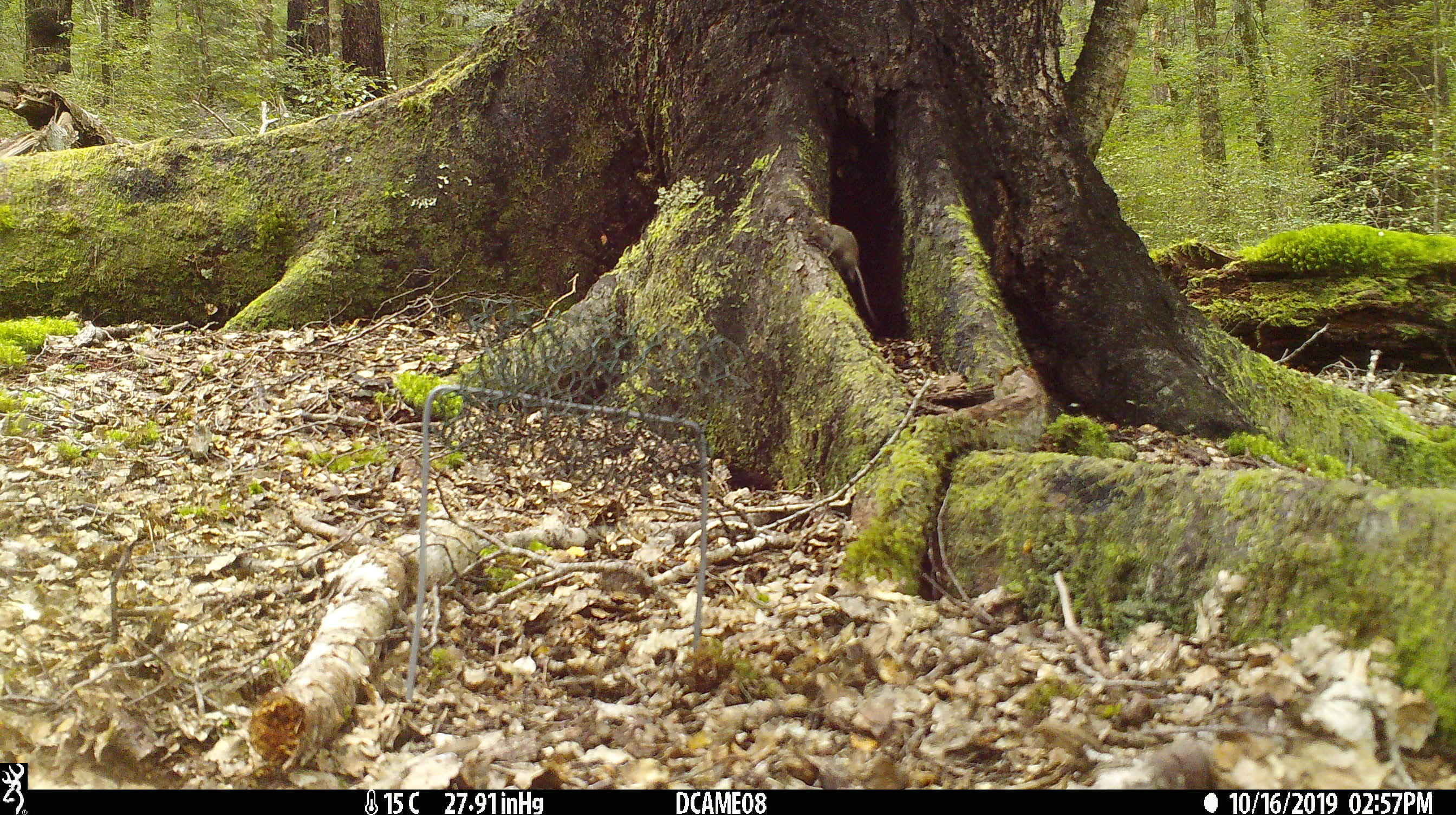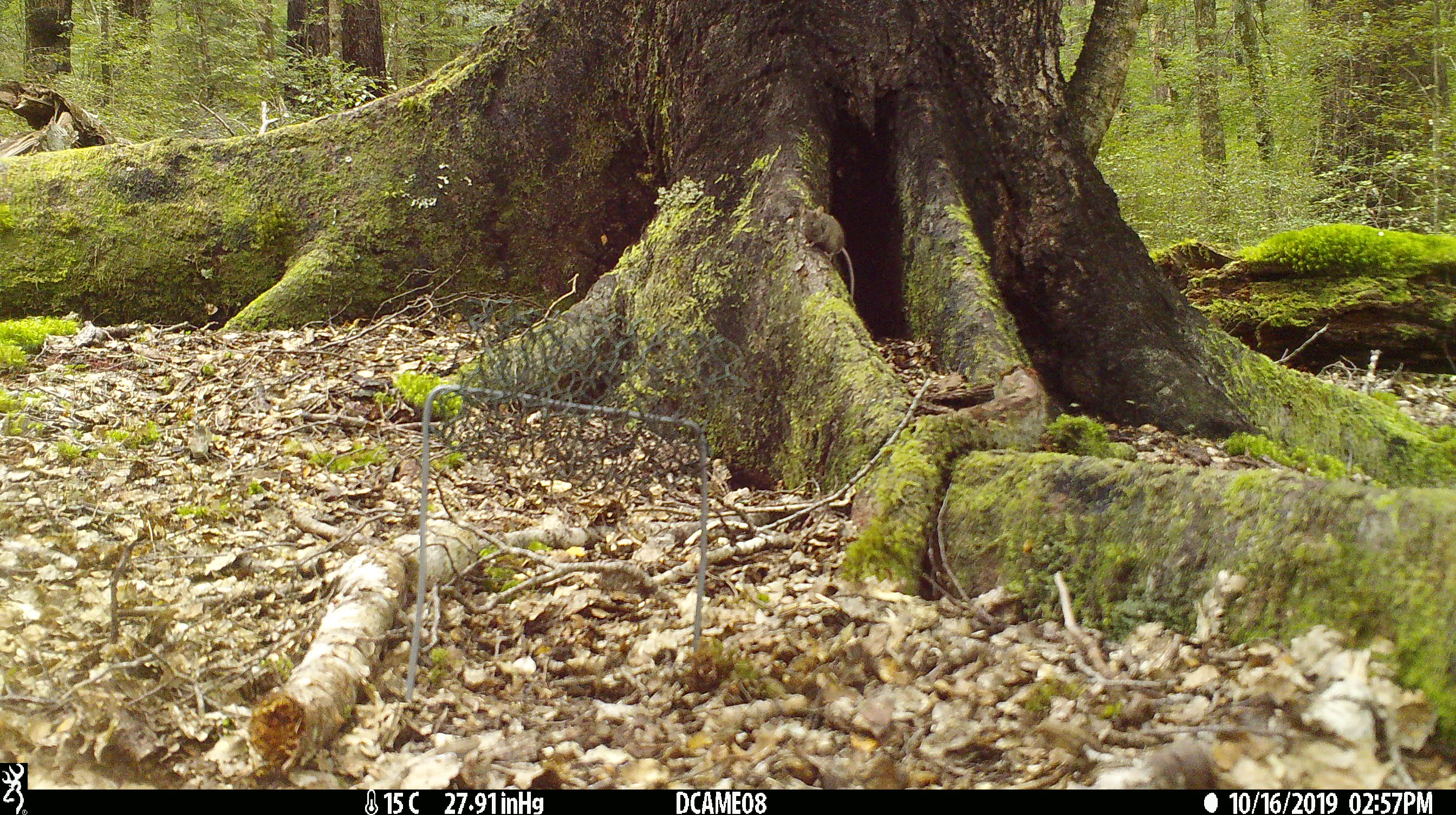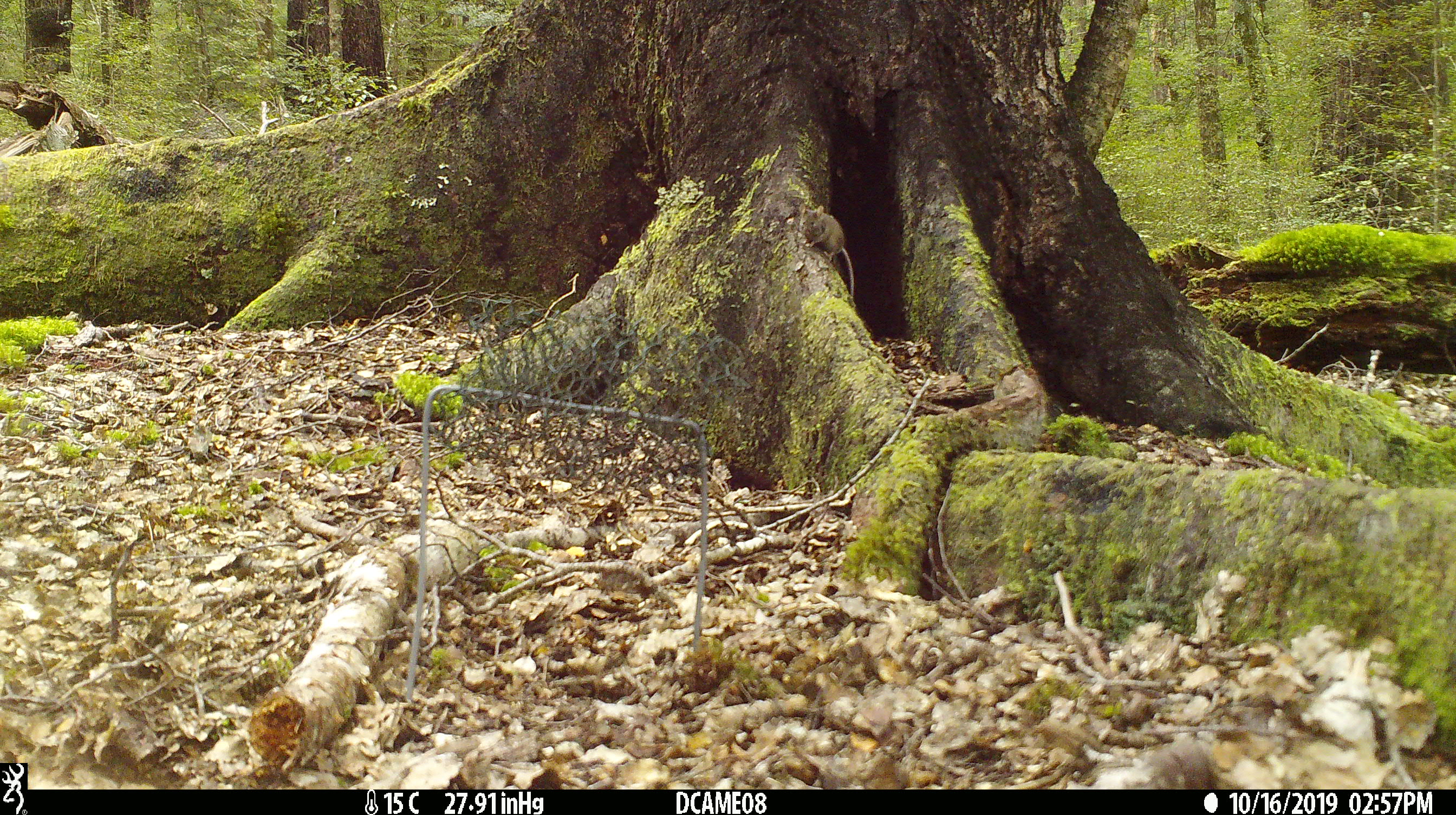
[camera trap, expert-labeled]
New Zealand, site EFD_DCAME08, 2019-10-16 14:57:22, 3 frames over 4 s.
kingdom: Animalia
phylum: Chordata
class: Mammalia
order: Rodentia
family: Muridae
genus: Mus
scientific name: Mus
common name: mouse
Mouse (Mus).